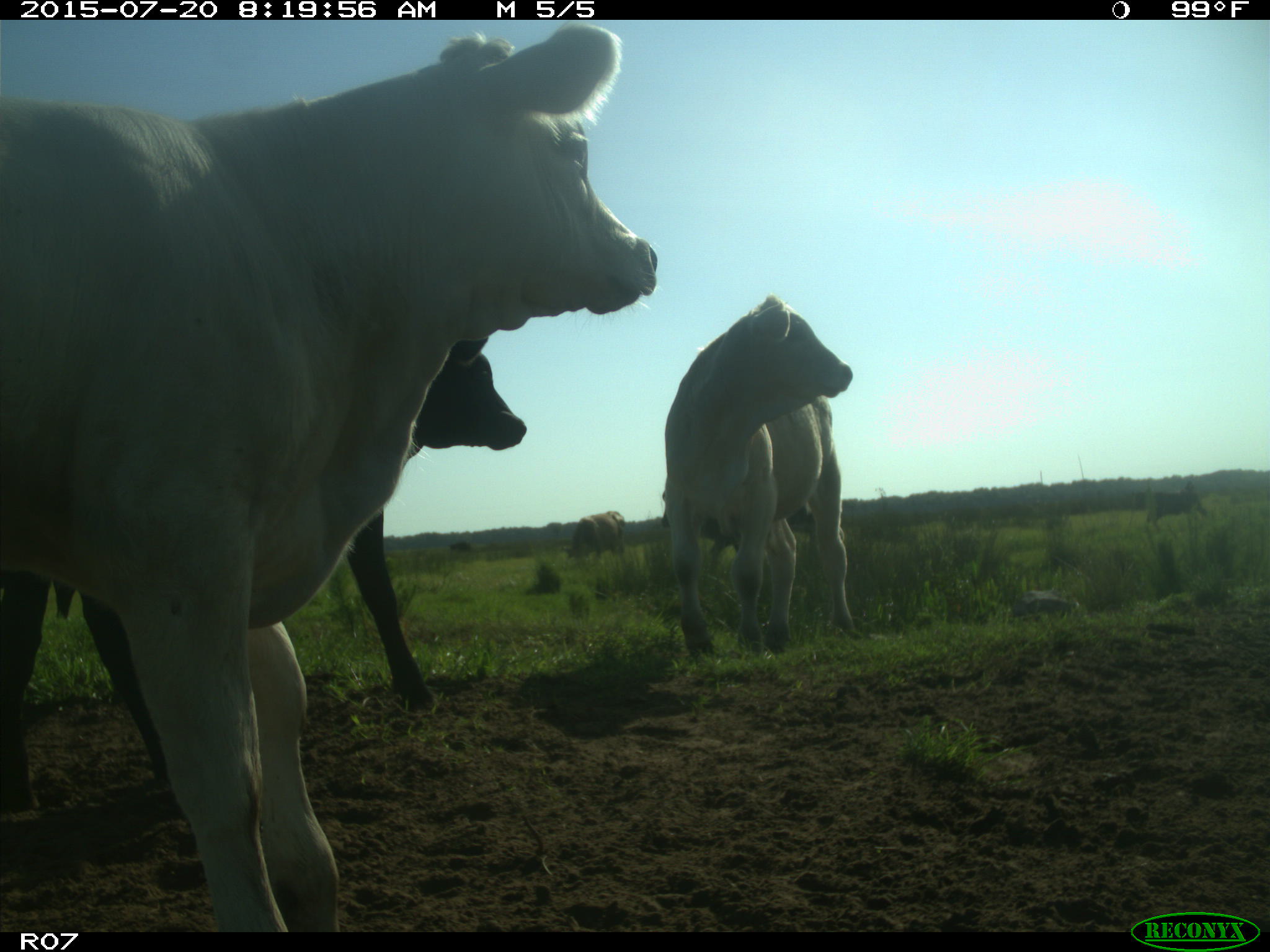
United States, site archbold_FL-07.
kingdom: Animalia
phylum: Chordata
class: Mammalia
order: Artiodactyla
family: Bovidae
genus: Bos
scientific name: Bos taurus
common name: domestic cow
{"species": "Bos taurus (domestic cow)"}